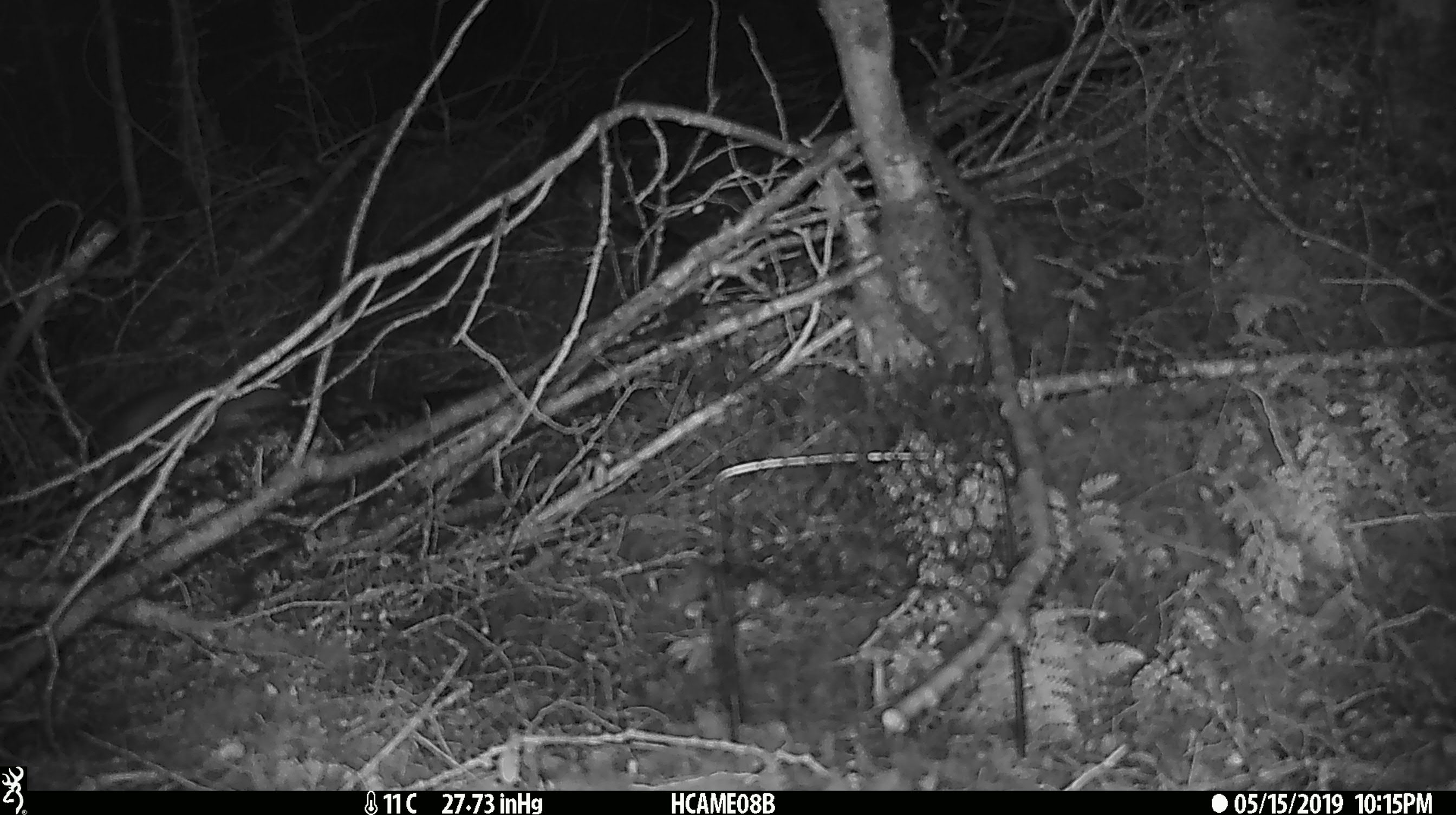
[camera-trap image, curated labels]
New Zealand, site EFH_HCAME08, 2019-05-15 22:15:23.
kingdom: Animalia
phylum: Chordata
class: Mammalia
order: Rodentia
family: Muridae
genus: Rattus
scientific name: Rattus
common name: rat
Rat (Rattus).